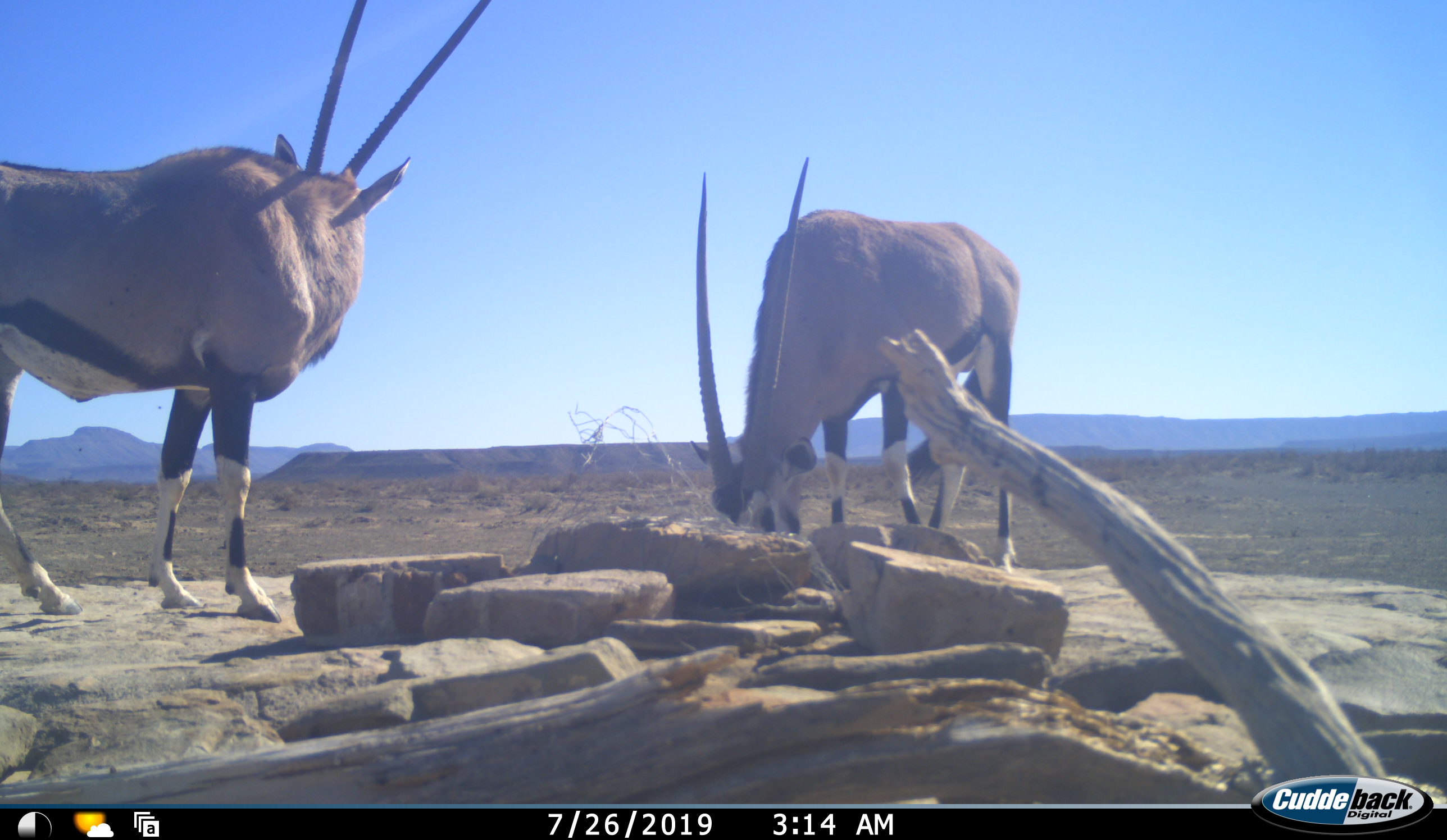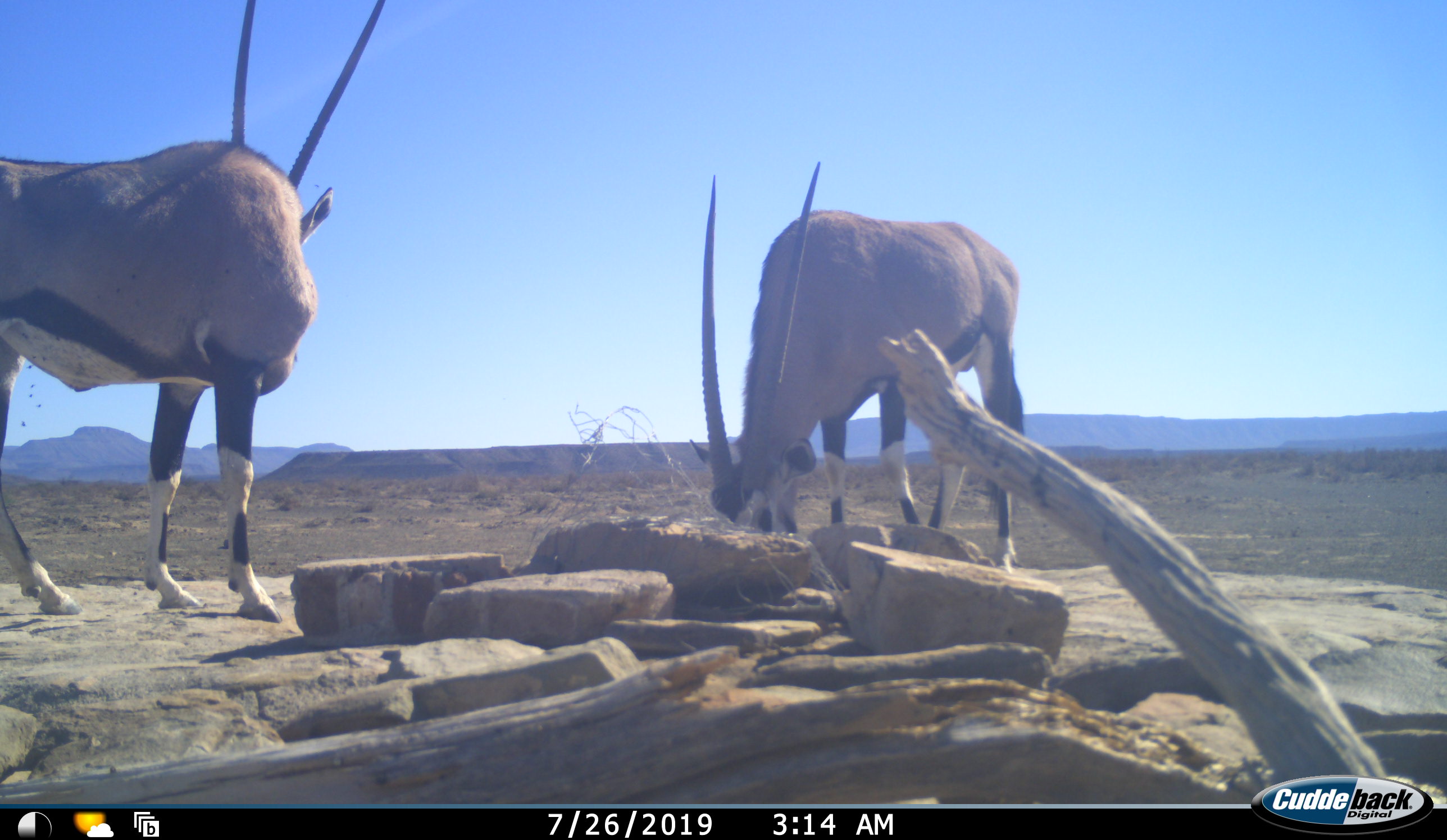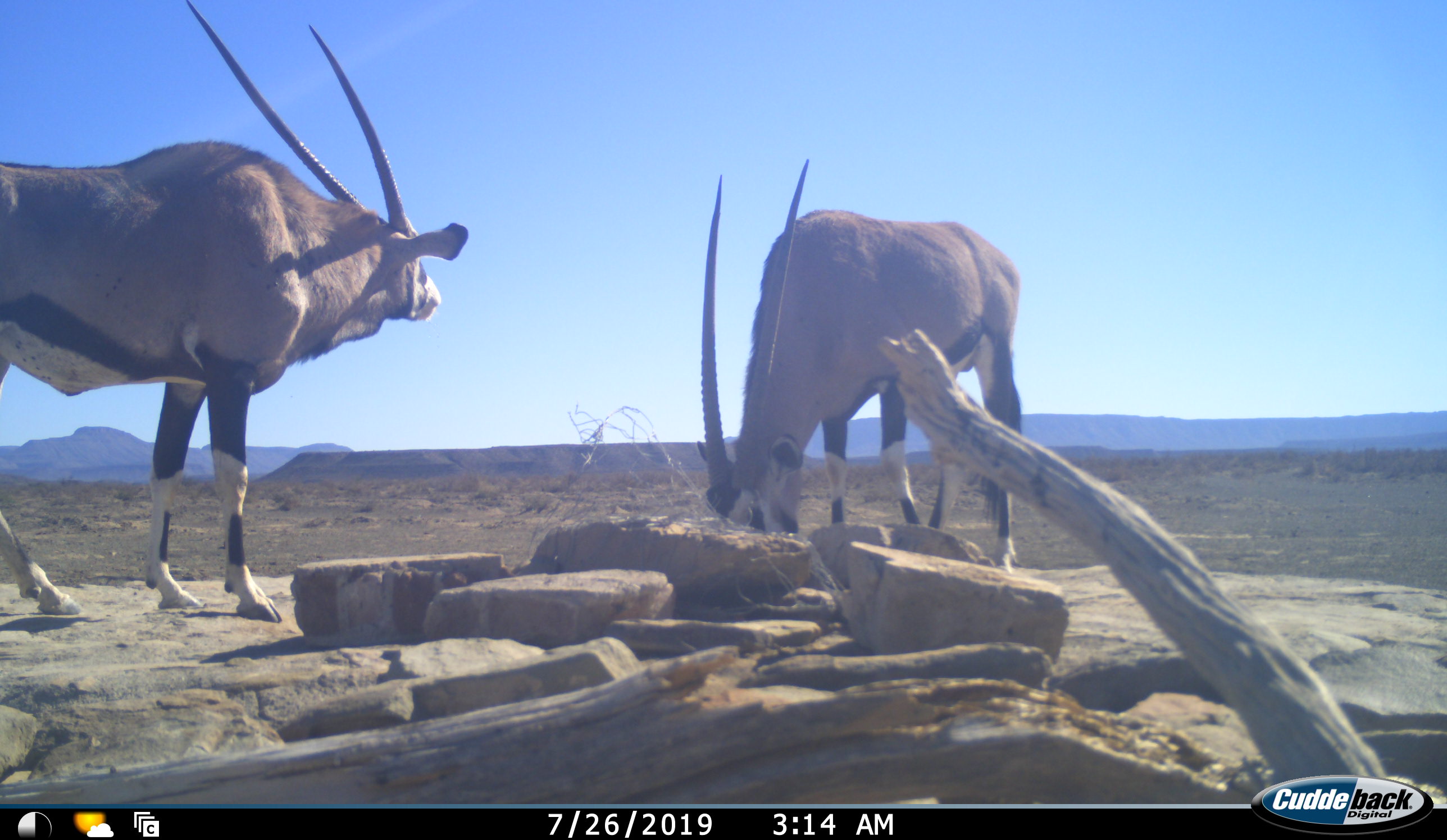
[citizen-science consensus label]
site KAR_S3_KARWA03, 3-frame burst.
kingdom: Animalia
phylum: Chordata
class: Mammalia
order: Artiodactyla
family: Bovidae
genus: Oryx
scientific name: Oryx gazella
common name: gemsbok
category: oryx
Oryx (gemsbok) (Oryx gazella), count 2. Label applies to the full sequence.